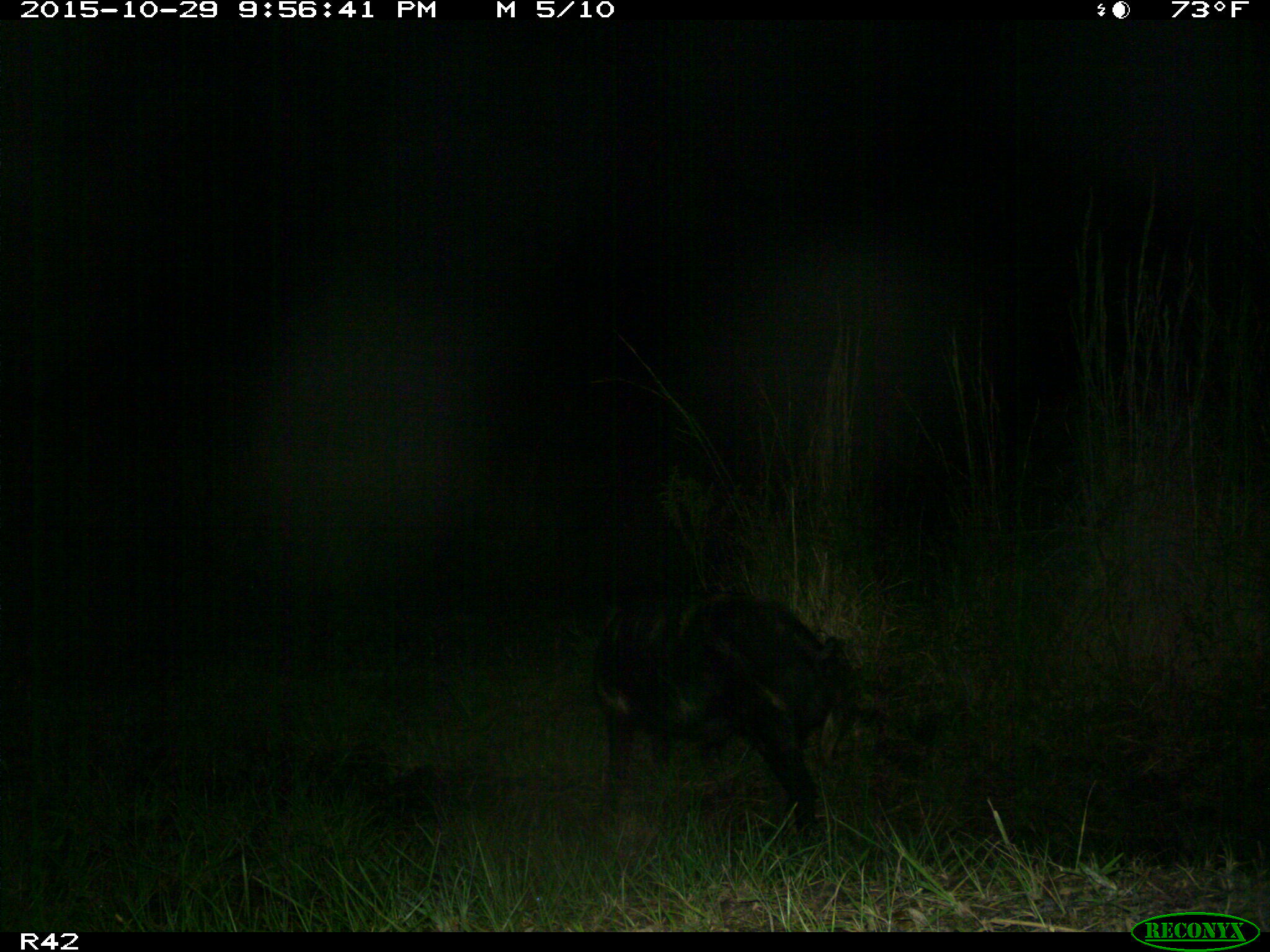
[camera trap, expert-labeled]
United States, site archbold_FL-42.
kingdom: Animalia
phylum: Chordata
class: Mammalia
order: Artiodactyla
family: Suidae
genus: Sus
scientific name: Sus scrofa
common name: wild boar